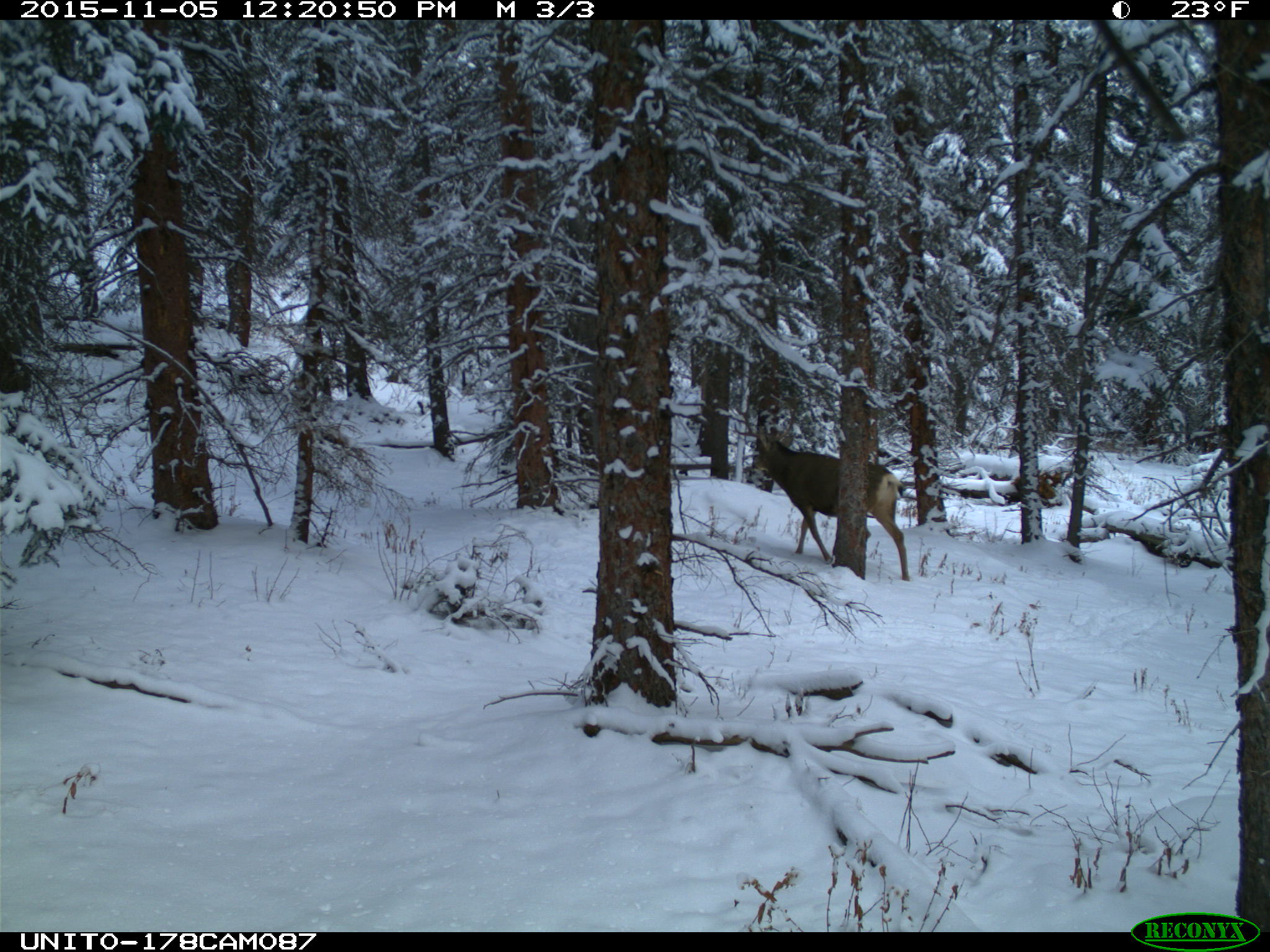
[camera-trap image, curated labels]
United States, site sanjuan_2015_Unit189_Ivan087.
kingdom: Animalia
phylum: Chordata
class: Mammalia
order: Artiodactyla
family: Cervidae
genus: Odocoileus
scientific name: Odocoileus hemionus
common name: mule deer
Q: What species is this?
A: Odocoileus hemionus (mule deer).